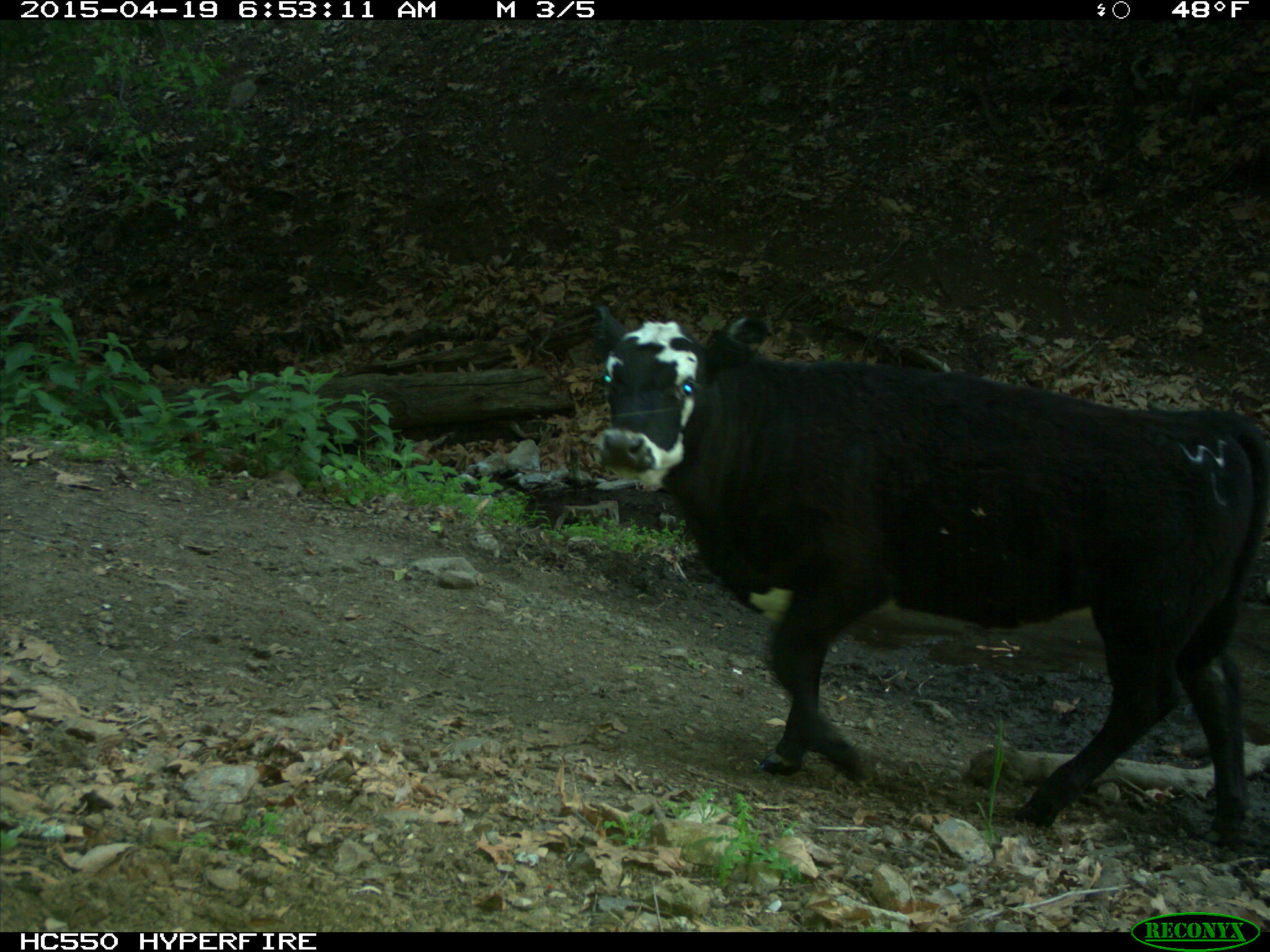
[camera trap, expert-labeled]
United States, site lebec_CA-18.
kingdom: Animalia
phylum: Chordata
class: Mammalia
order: Artiodactyla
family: Bovidae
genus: Bos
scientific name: Bos taurus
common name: domestic cow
Bos taurus (domestic cow).